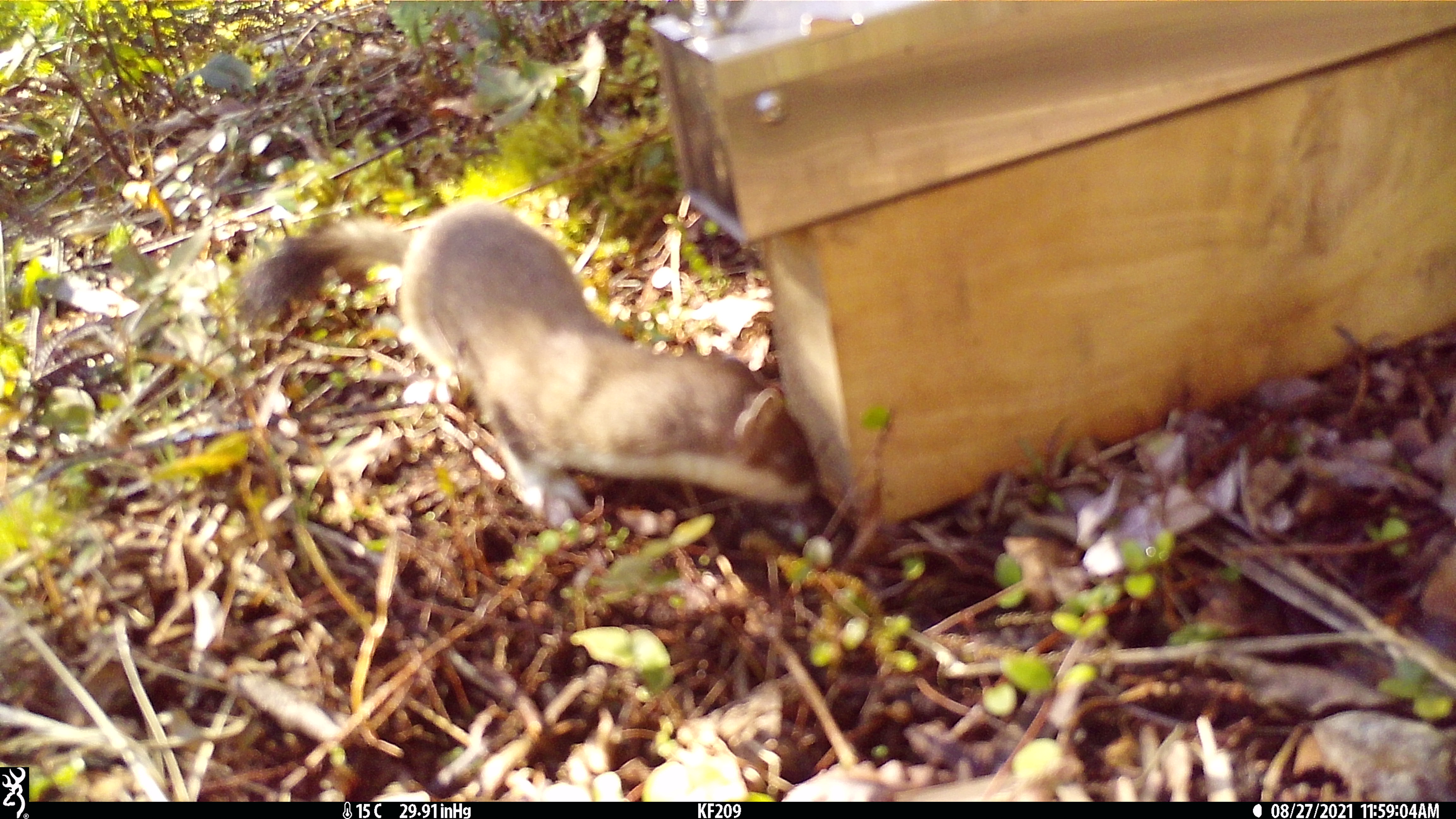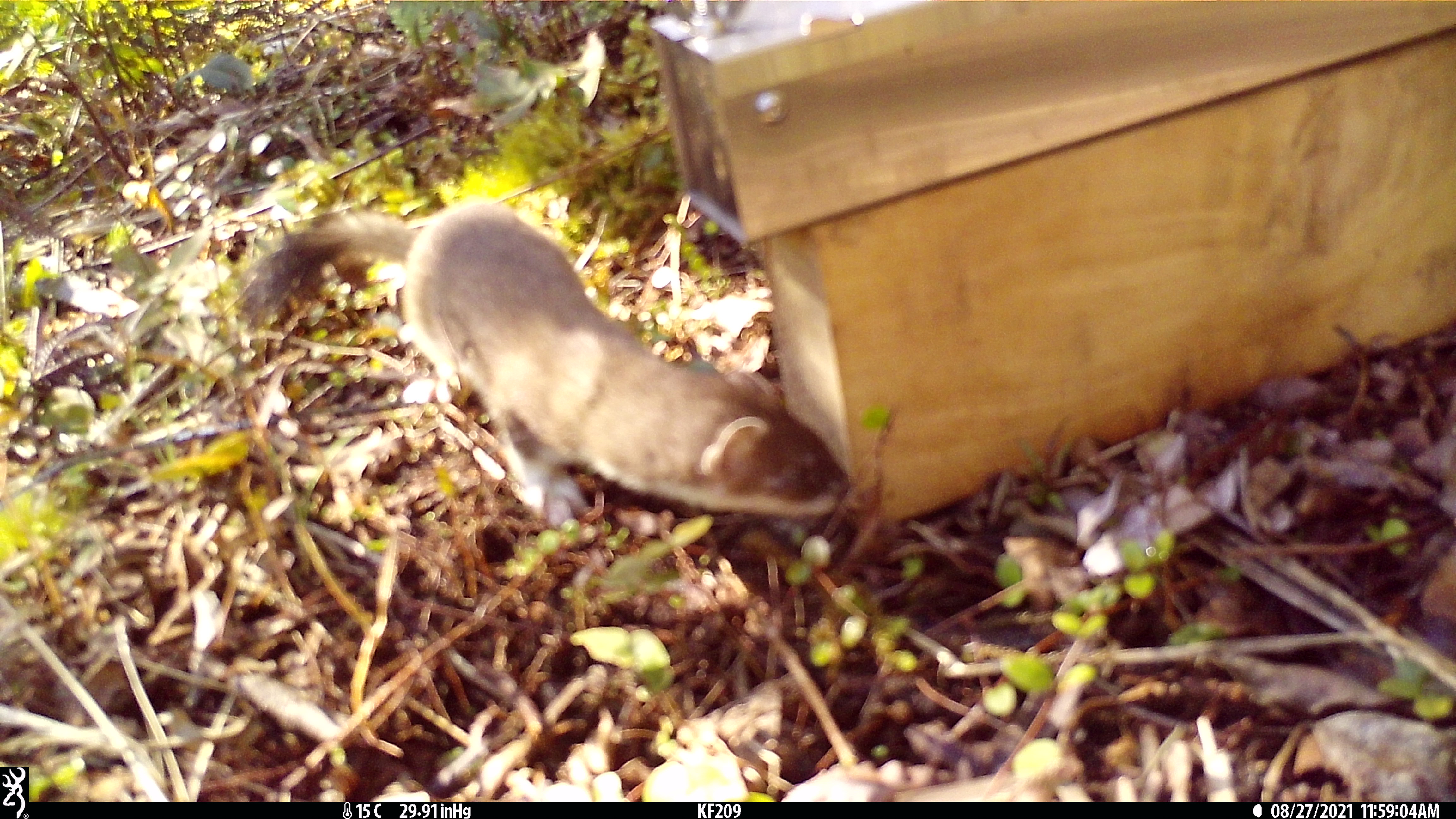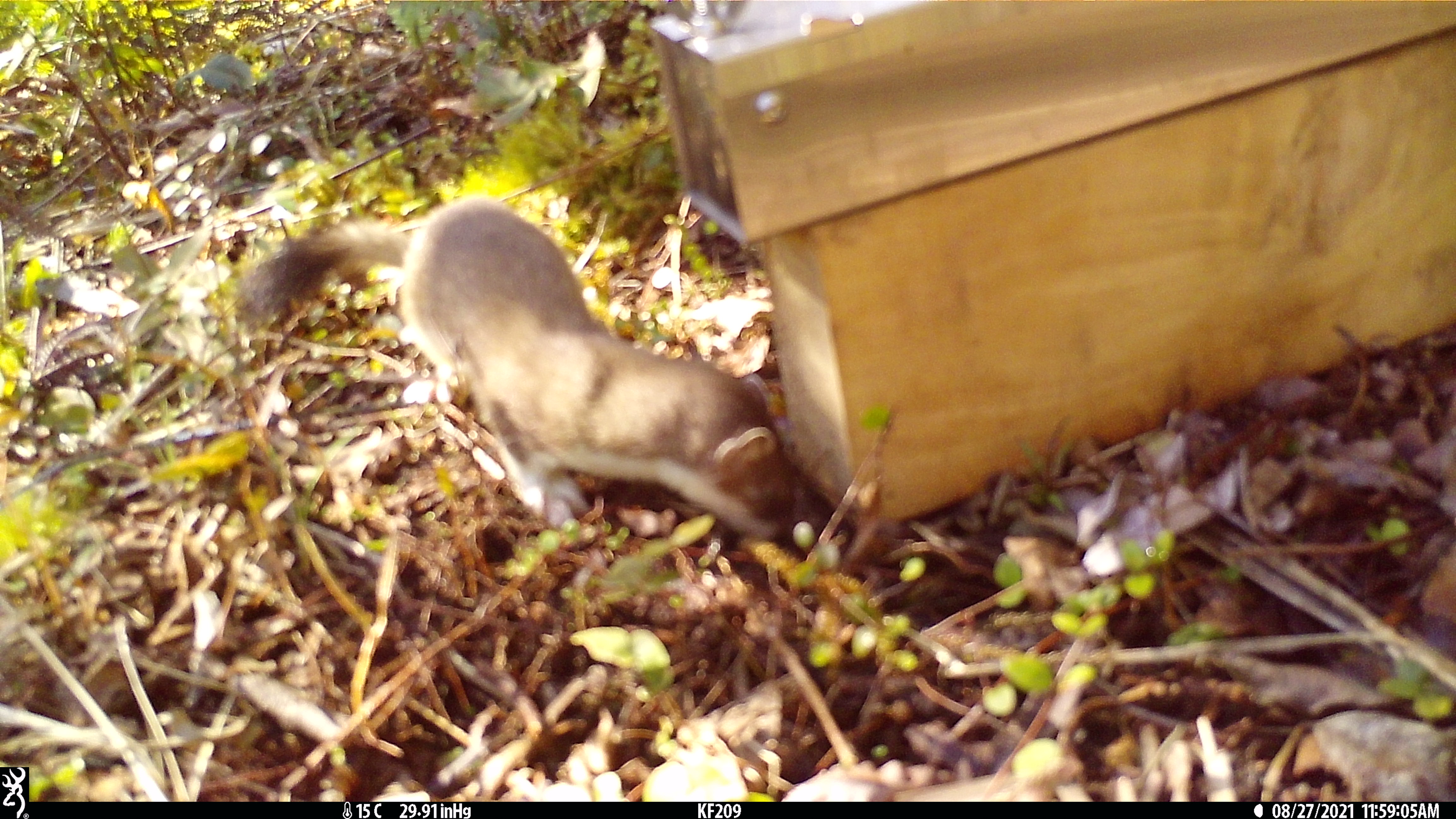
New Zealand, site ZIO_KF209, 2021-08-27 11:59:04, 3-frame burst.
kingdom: Animalia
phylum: Chordata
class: Mammalia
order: Carnivora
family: Mustelidae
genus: Mustela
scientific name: Mustela erminea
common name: stoat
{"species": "stoat (Mustela erminea)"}